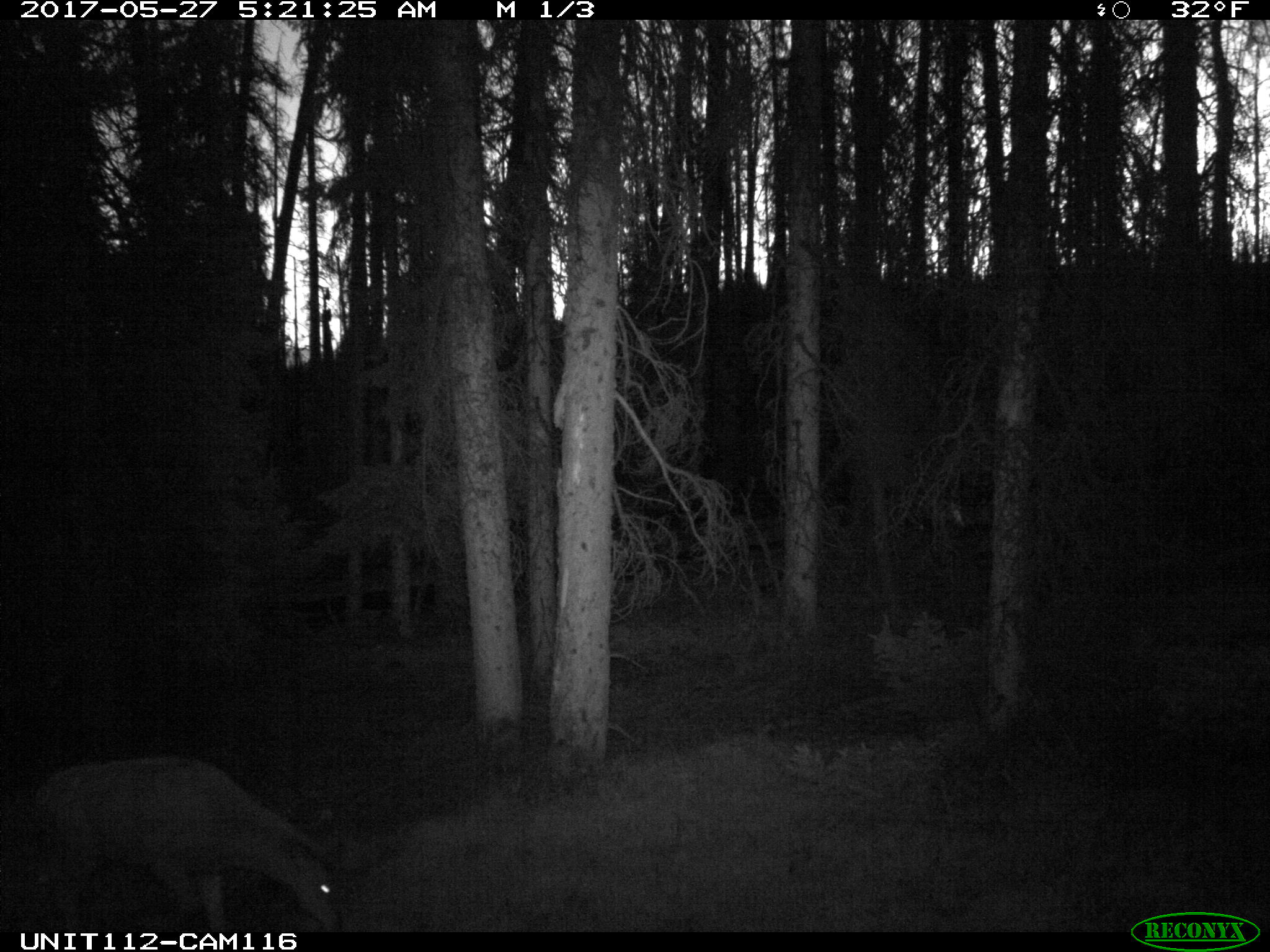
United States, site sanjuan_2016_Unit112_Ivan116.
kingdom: Animalia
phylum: Chordata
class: Mammalia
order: Artiodactyla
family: Cervidae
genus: Cervus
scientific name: Cervus elaphus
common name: red deer